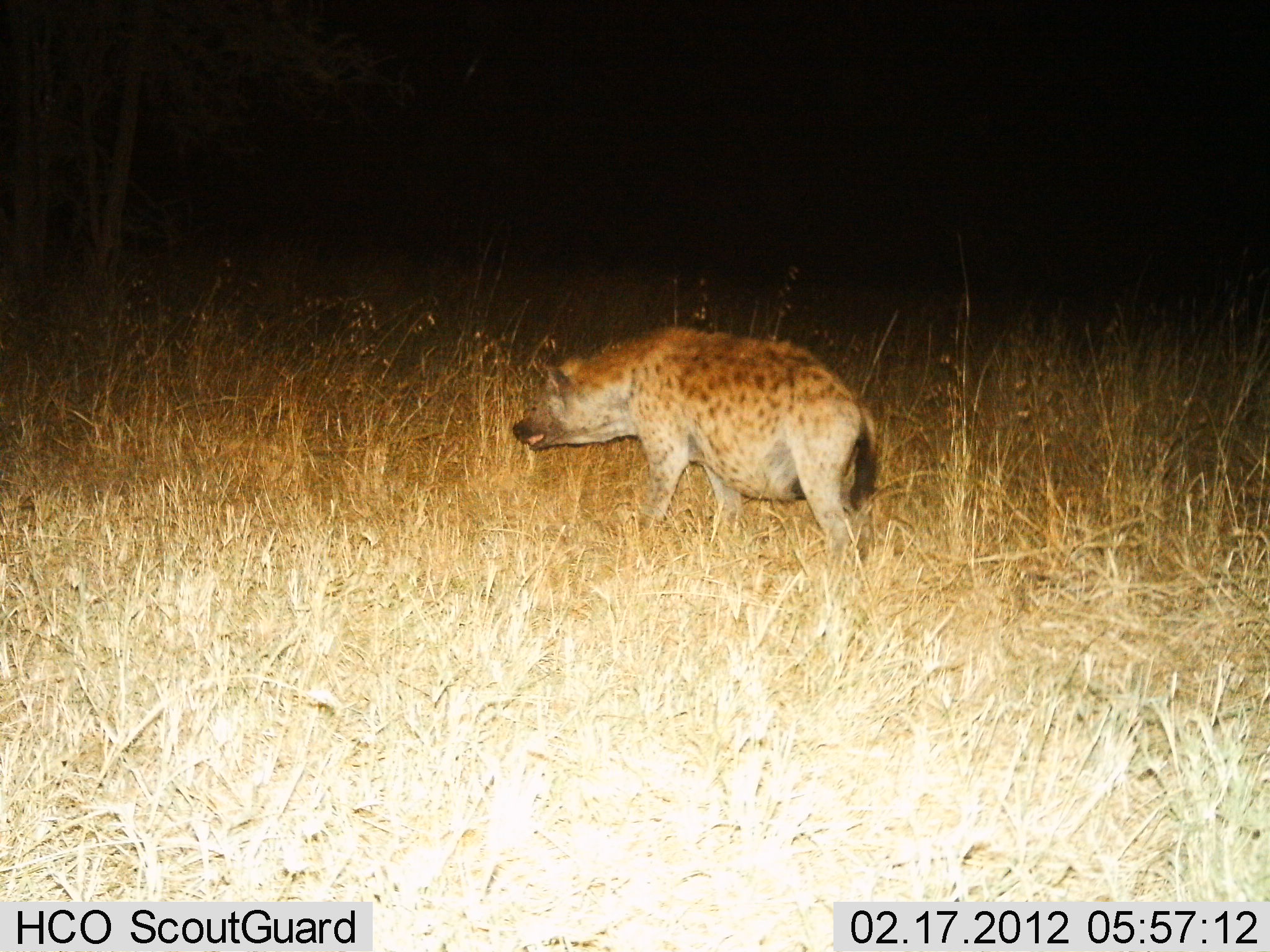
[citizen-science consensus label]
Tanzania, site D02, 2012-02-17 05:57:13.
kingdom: Animalia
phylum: Chordata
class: Mammalia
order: Carnivora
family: Hyaenidae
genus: Crocuta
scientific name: Crocuta crocuta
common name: spotted hyena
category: hyenaspotted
Hyenaspotted (spotted hyena) (Crocuta crocuta), count 1. Behavior (volunteer vote fractions): standing 33%, resting 0%, moving 67%, interacting 0%. Young present (vote fraction): 0%. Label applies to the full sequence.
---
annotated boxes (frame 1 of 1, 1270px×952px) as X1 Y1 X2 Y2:
animal: 510 324 885 581